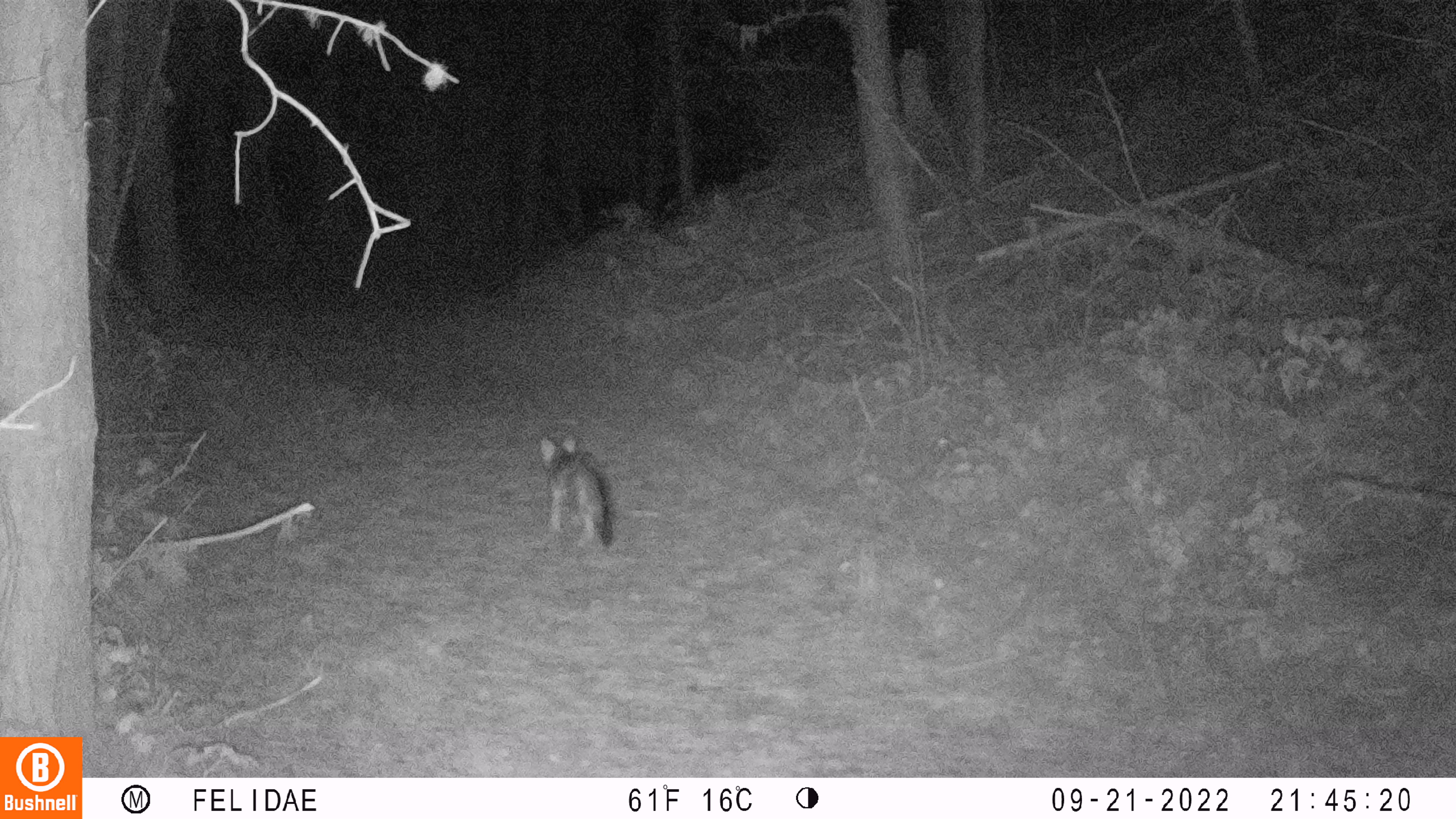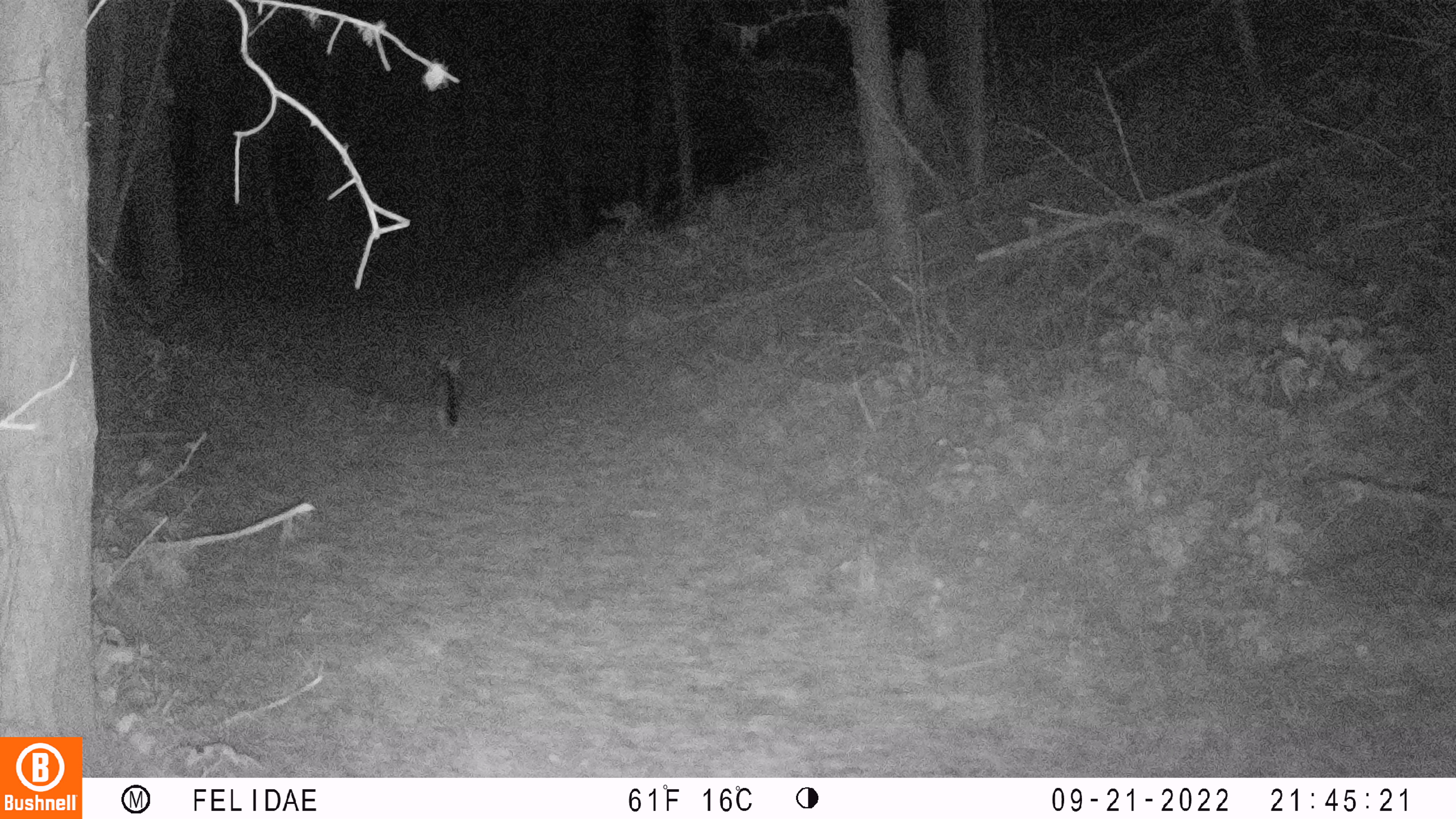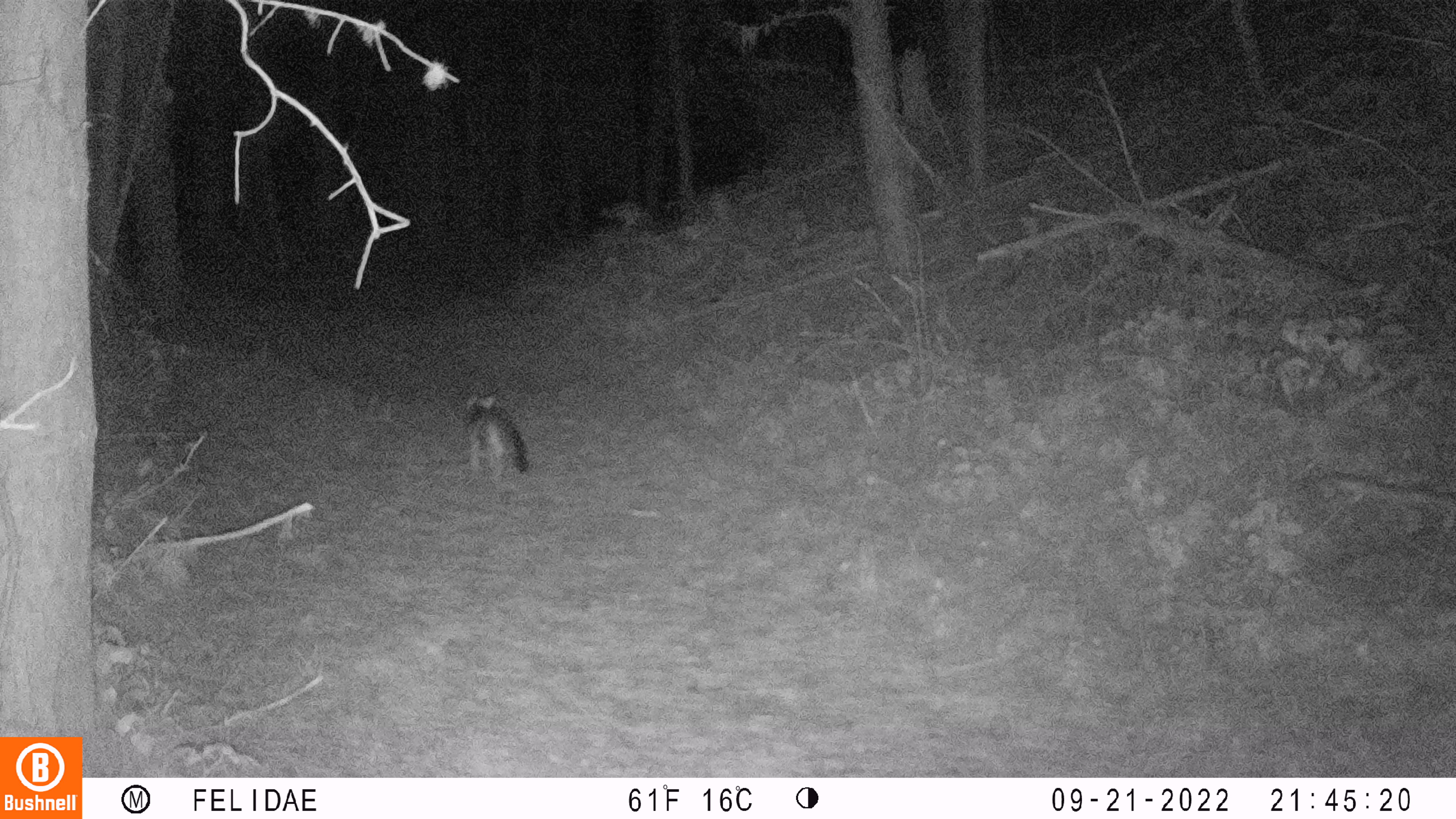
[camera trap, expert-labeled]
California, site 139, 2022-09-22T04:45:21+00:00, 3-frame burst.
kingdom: Animalia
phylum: Chordata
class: Mammalia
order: Carnivora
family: Canidae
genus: Urocyon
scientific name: Urocyon cinereoargenteus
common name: gray fox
Gray fox (Urocyon cinereoargenteus).